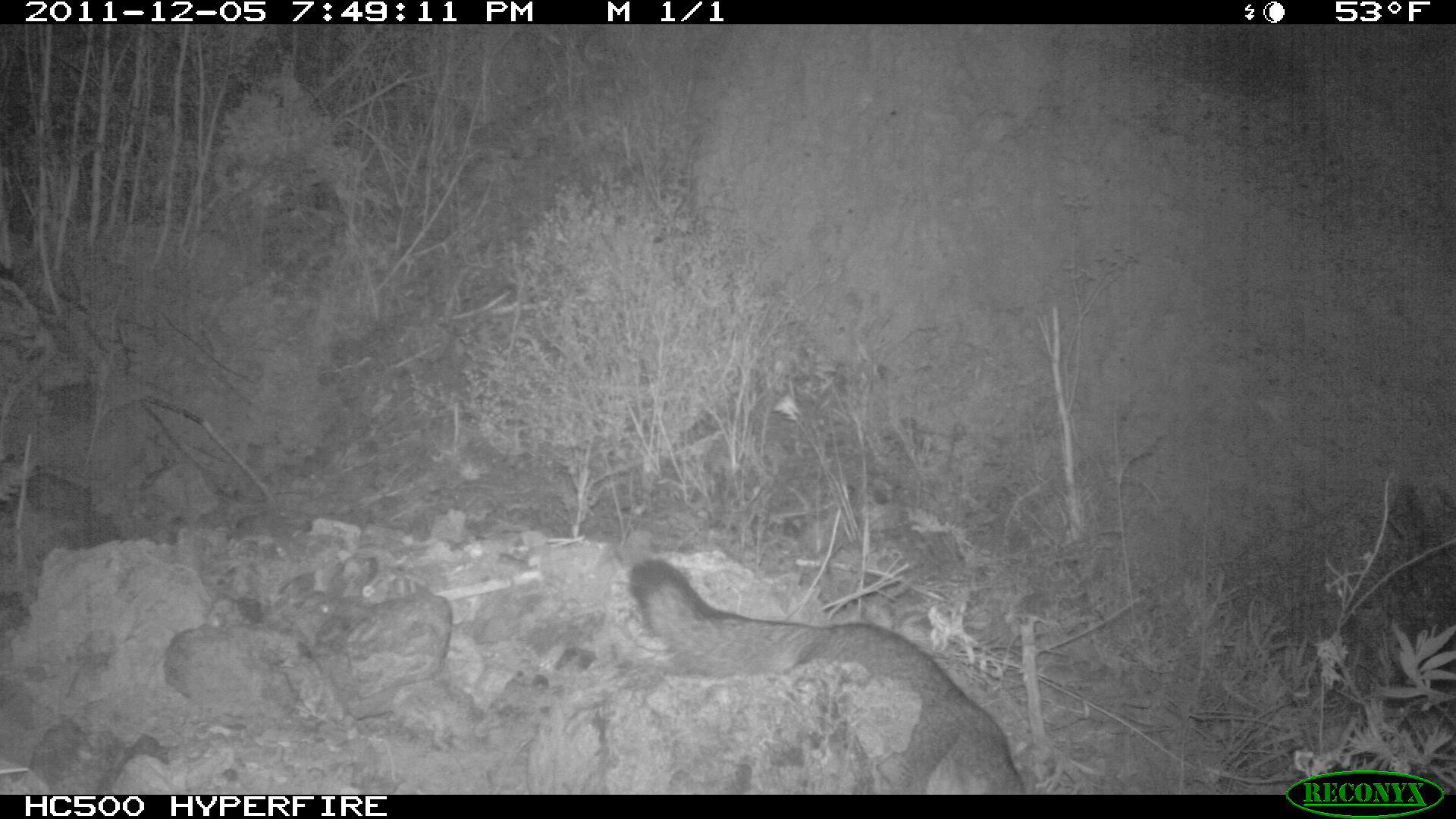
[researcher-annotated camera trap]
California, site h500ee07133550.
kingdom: Animalia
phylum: Chordata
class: Mammalia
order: Carnivora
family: Canidae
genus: Urocyon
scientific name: Urocyon littoralis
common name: island fox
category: fox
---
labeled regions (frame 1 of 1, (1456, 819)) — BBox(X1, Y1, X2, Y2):
fox: BBox(626, 557, 1027, 794)